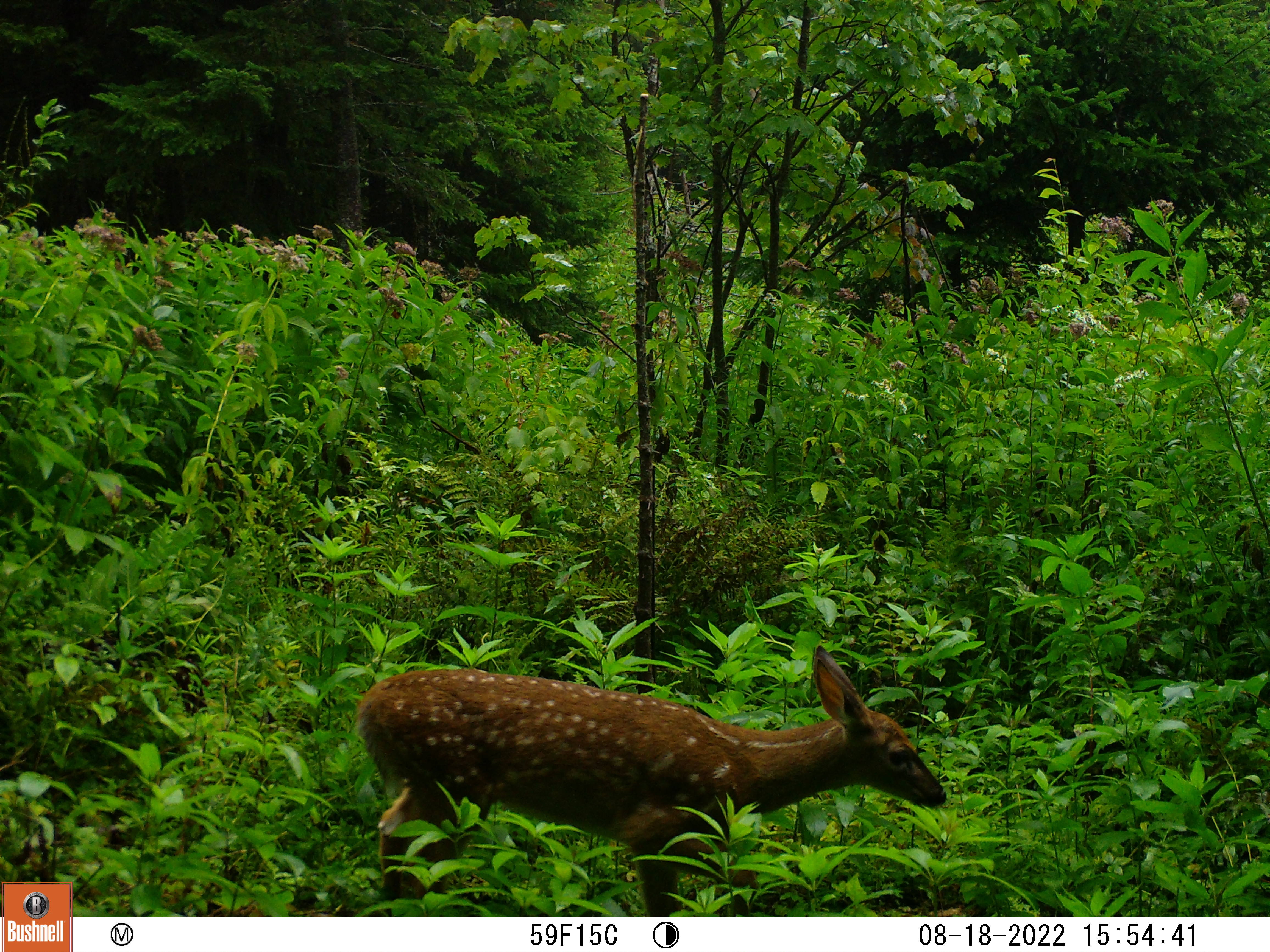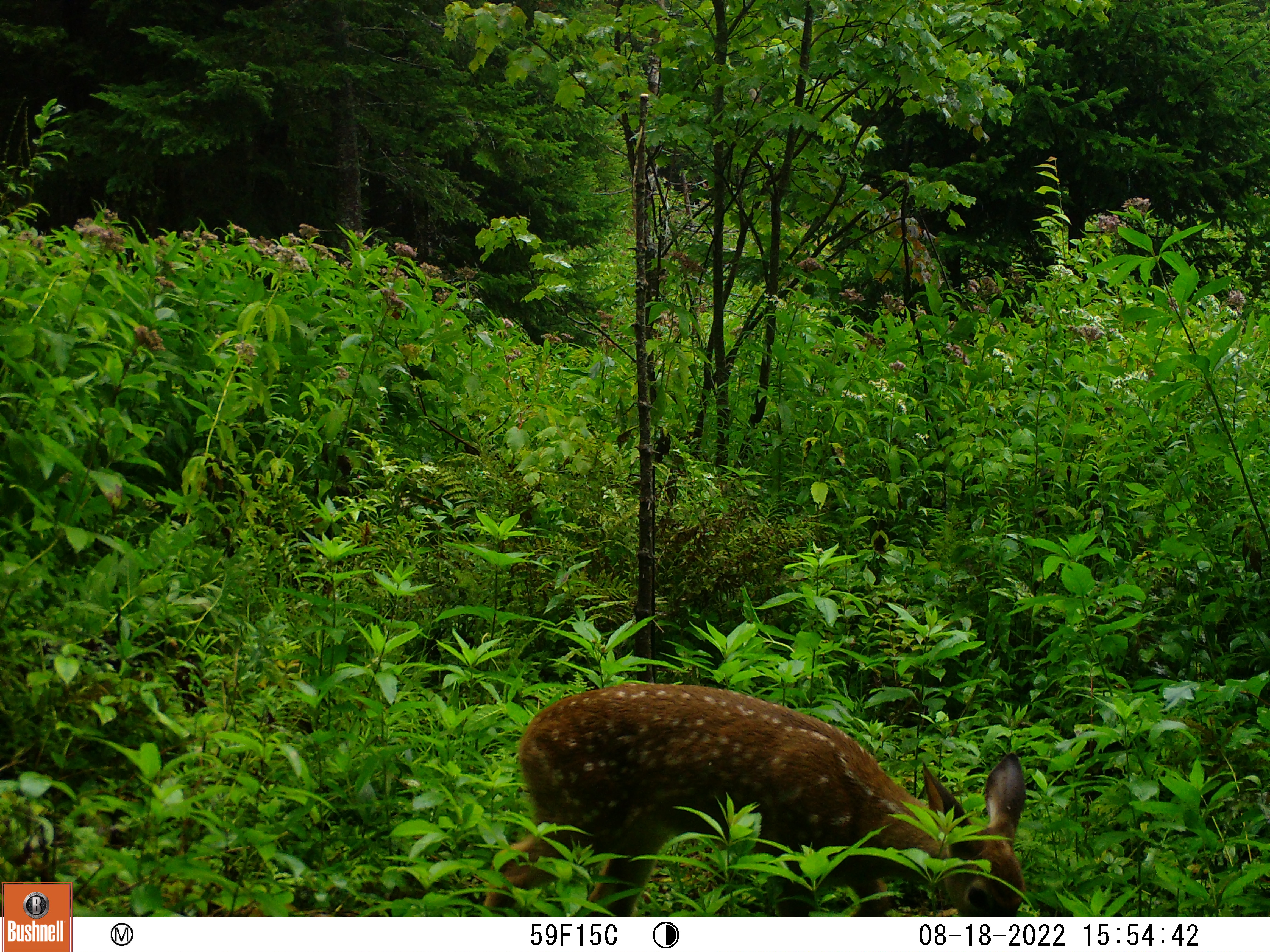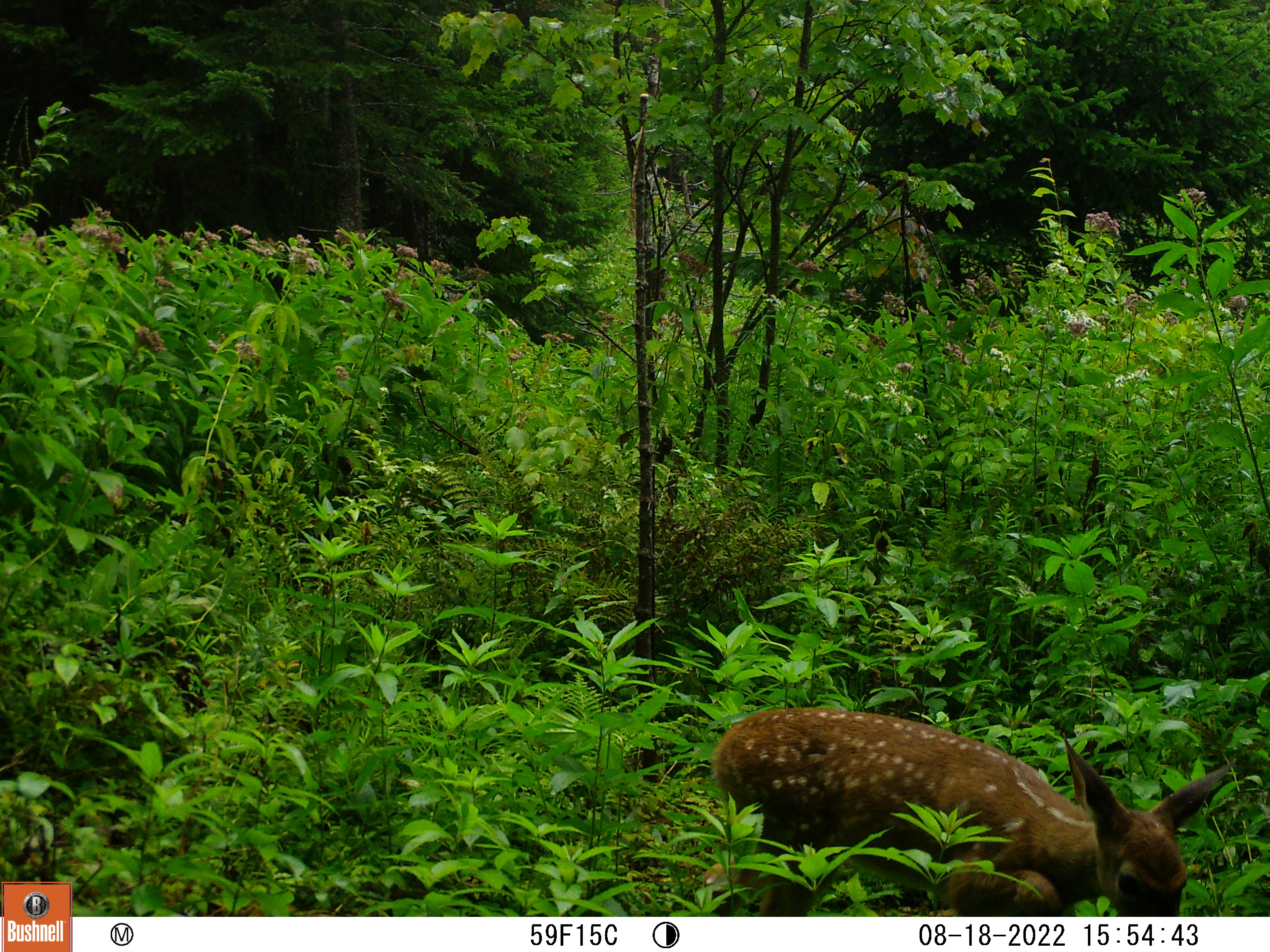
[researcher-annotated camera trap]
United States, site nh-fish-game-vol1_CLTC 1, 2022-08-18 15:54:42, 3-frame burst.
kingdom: Animalia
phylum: Chordata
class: Mammalia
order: Artiodactyla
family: Cervidae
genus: Odocoileus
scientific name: Odocoileus virginianus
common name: white-tailed deer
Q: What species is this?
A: White-tailed deer (Odocoileus virginianus).